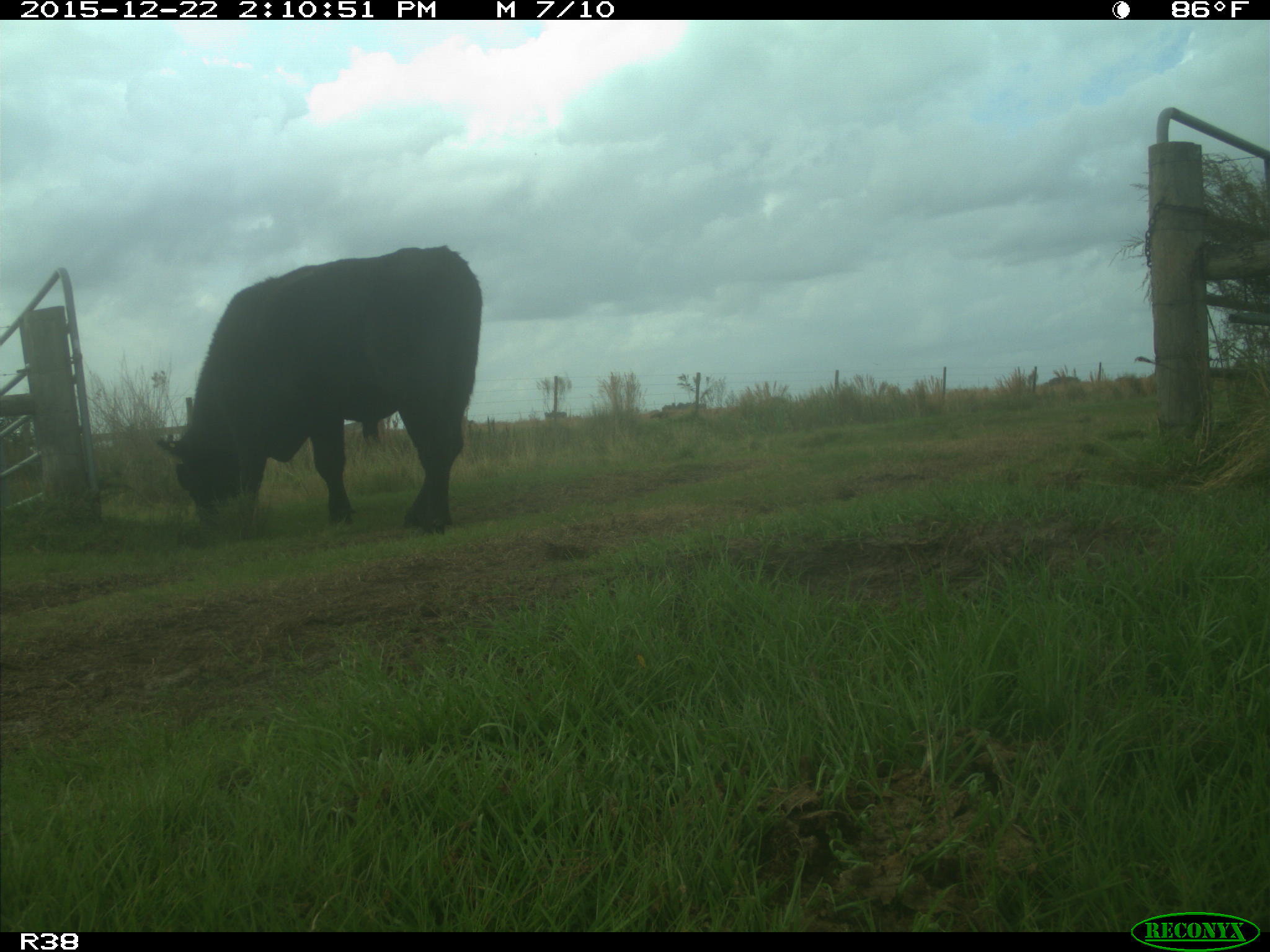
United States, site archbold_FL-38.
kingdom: Animalia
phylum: Chordata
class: Mammalia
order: Artiodactyla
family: Bovidae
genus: Bos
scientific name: Bos taurus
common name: domestic cow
Bos taurus (domestic cow).